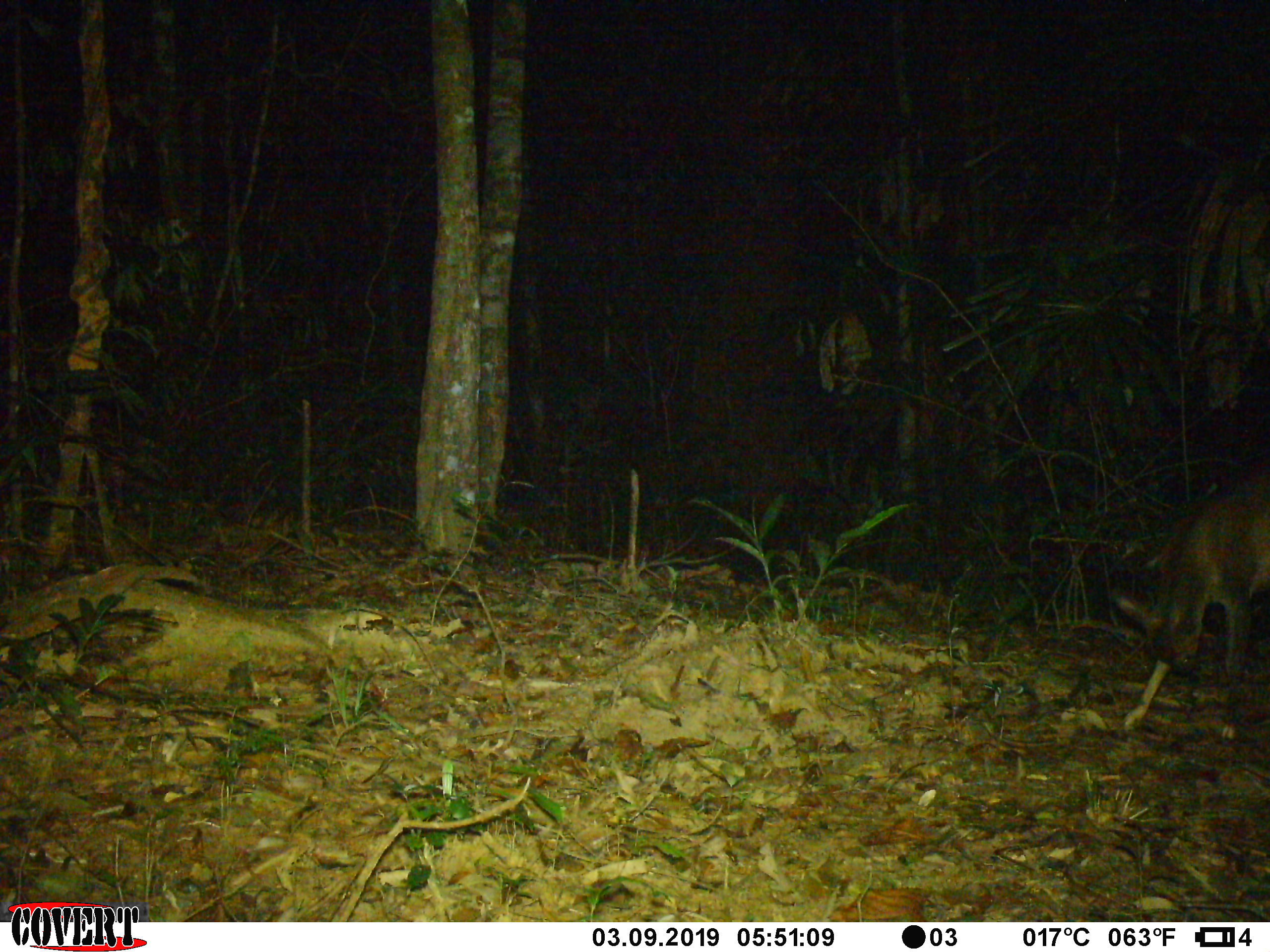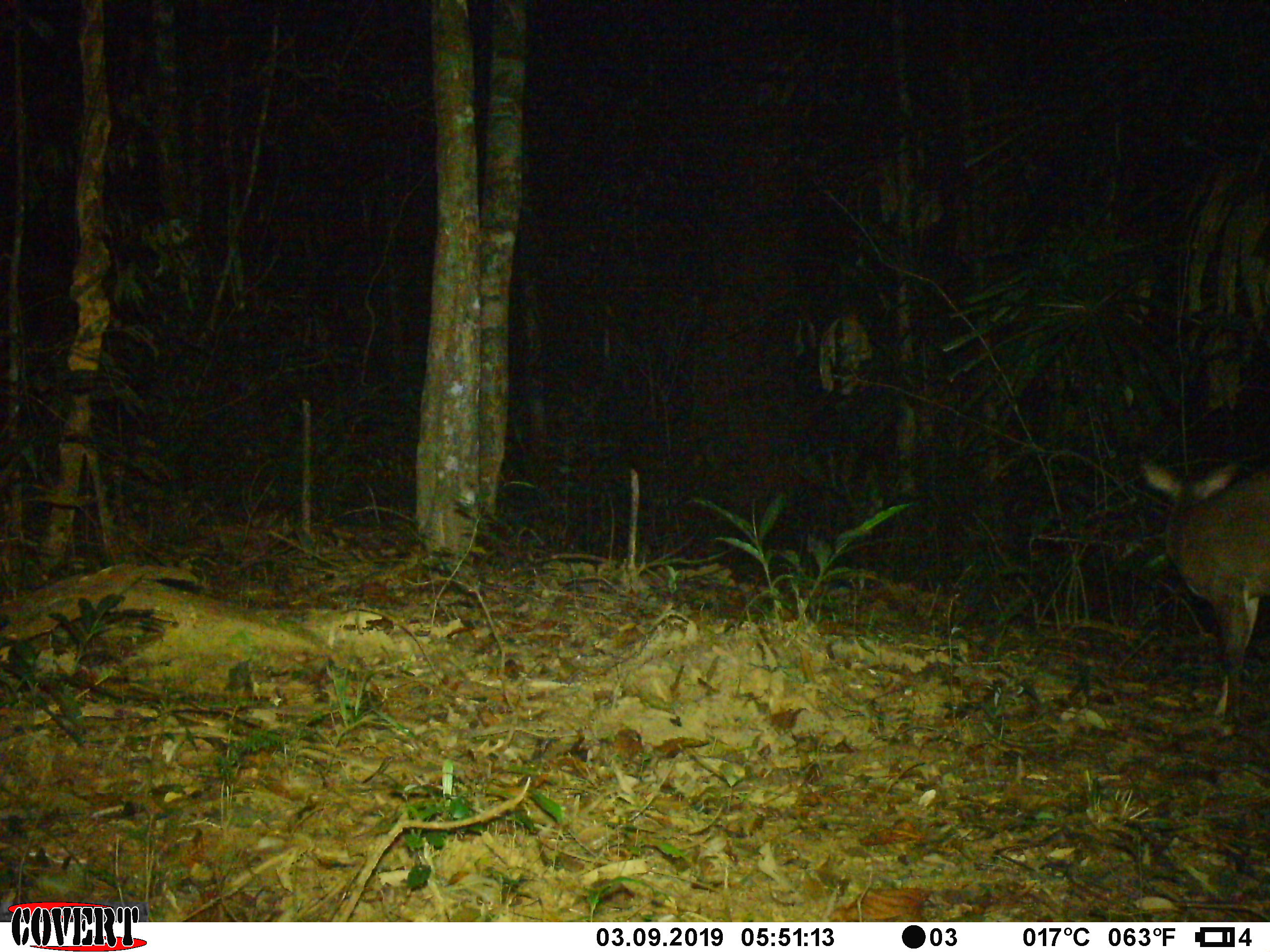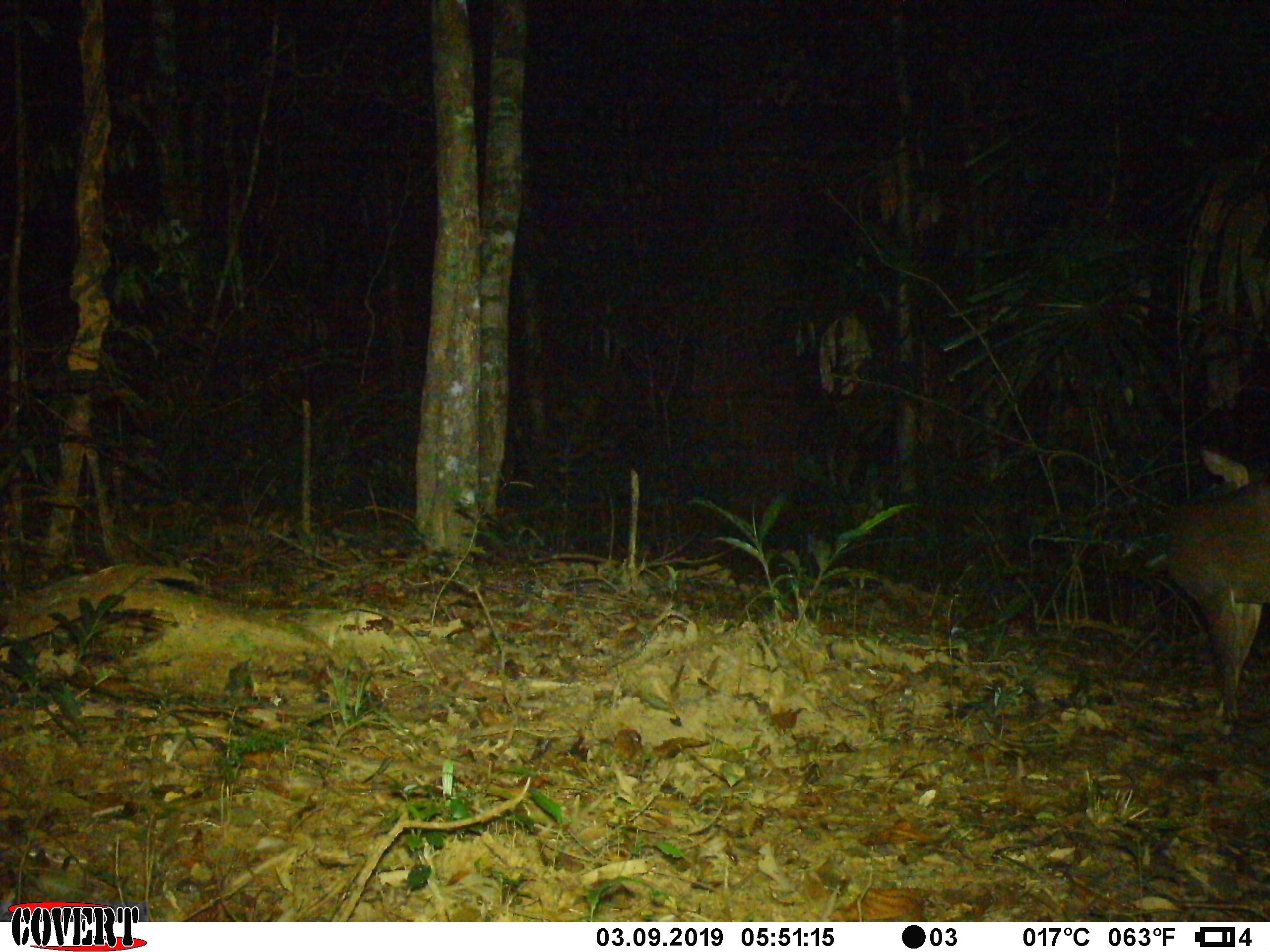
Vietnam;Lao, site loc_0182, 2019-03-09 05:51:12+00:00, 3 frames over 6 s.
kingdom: Animalia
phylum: Chordata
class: Mammalia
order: Artiodactyla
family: Cervidae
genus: Muntiacus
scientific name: Muntiacus vuquangensis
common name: large-antlered muntjac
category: large antlered muntjac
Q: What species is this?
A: Large antlered muntjac (large-antlered muntjac) (Muntiacus vuquangensis).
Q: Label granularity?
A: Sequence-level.